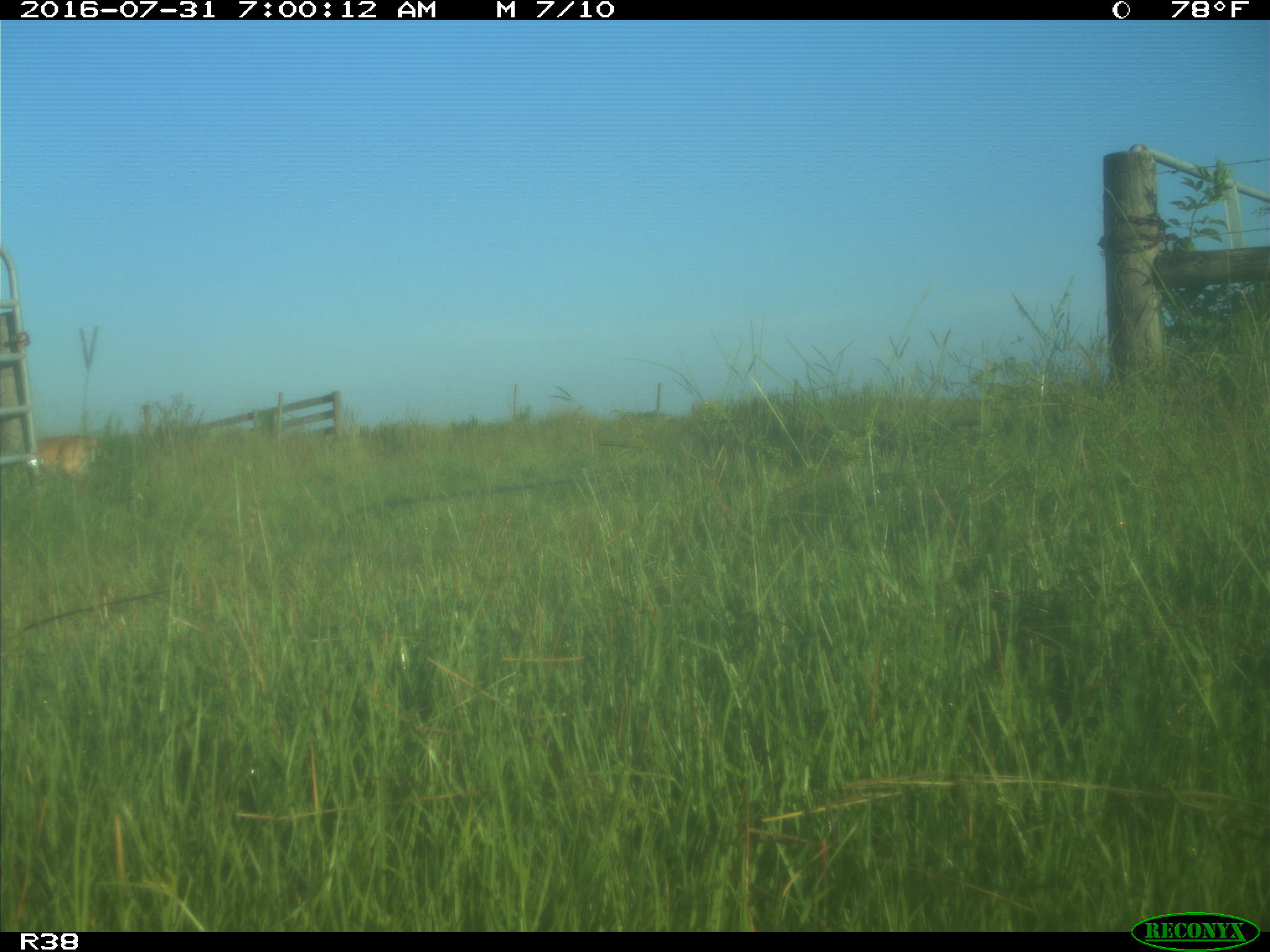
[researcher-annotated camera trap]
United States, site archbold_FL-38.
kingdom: Animalia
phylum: Chordata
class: Mammalia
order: Artiodactyla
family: Cervidae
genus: Odocoileus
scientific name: Odocoileus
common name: deer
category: unidentified deer